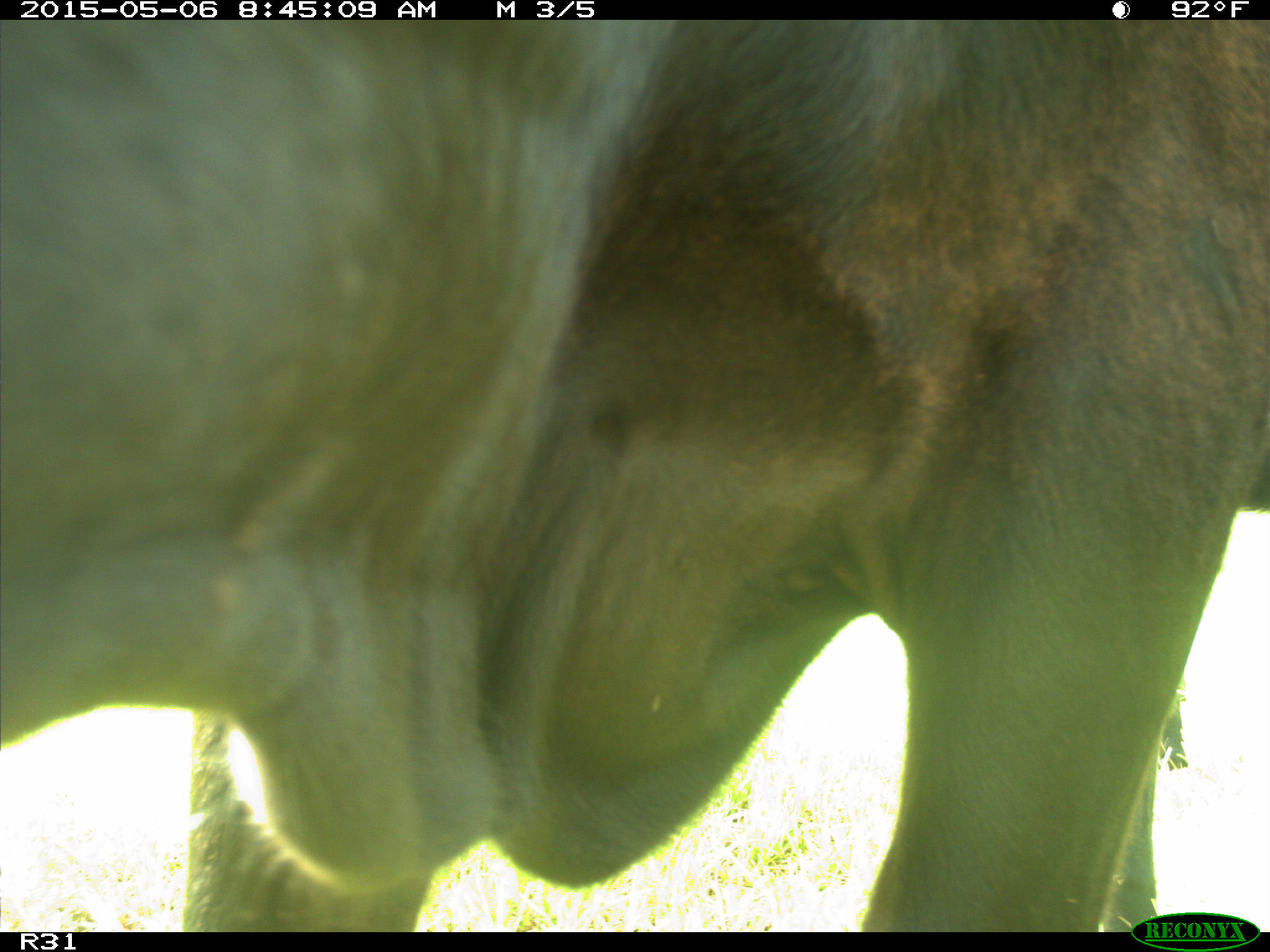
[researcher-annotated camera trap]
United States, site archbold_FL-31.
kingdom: Animalia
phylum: Chordata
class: Mammalia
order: Artiodactyla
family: Bovidae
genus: Bos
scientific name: Bos taurus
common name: domestic cow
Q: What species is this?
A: Bos taurus (domestic cow).